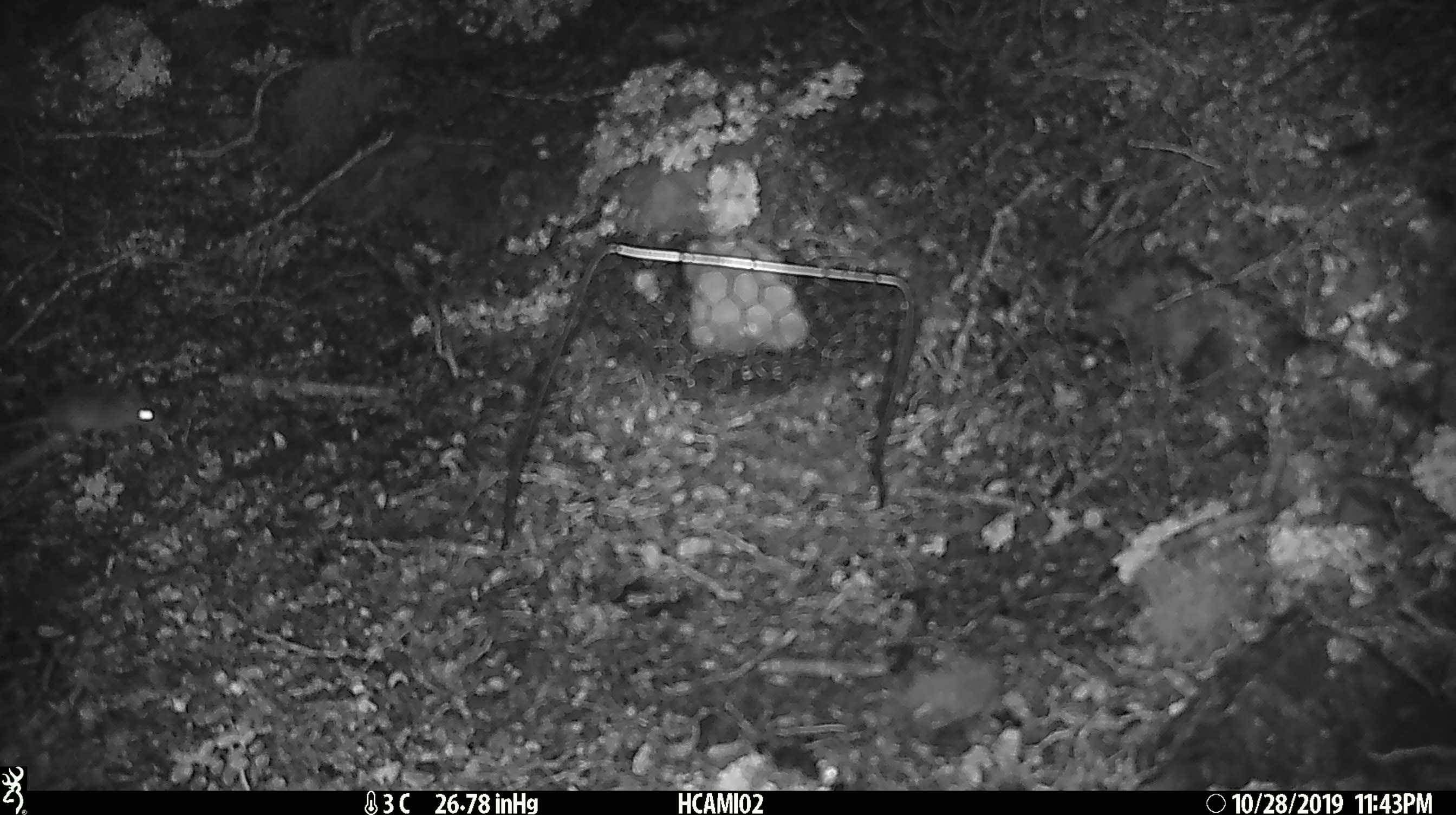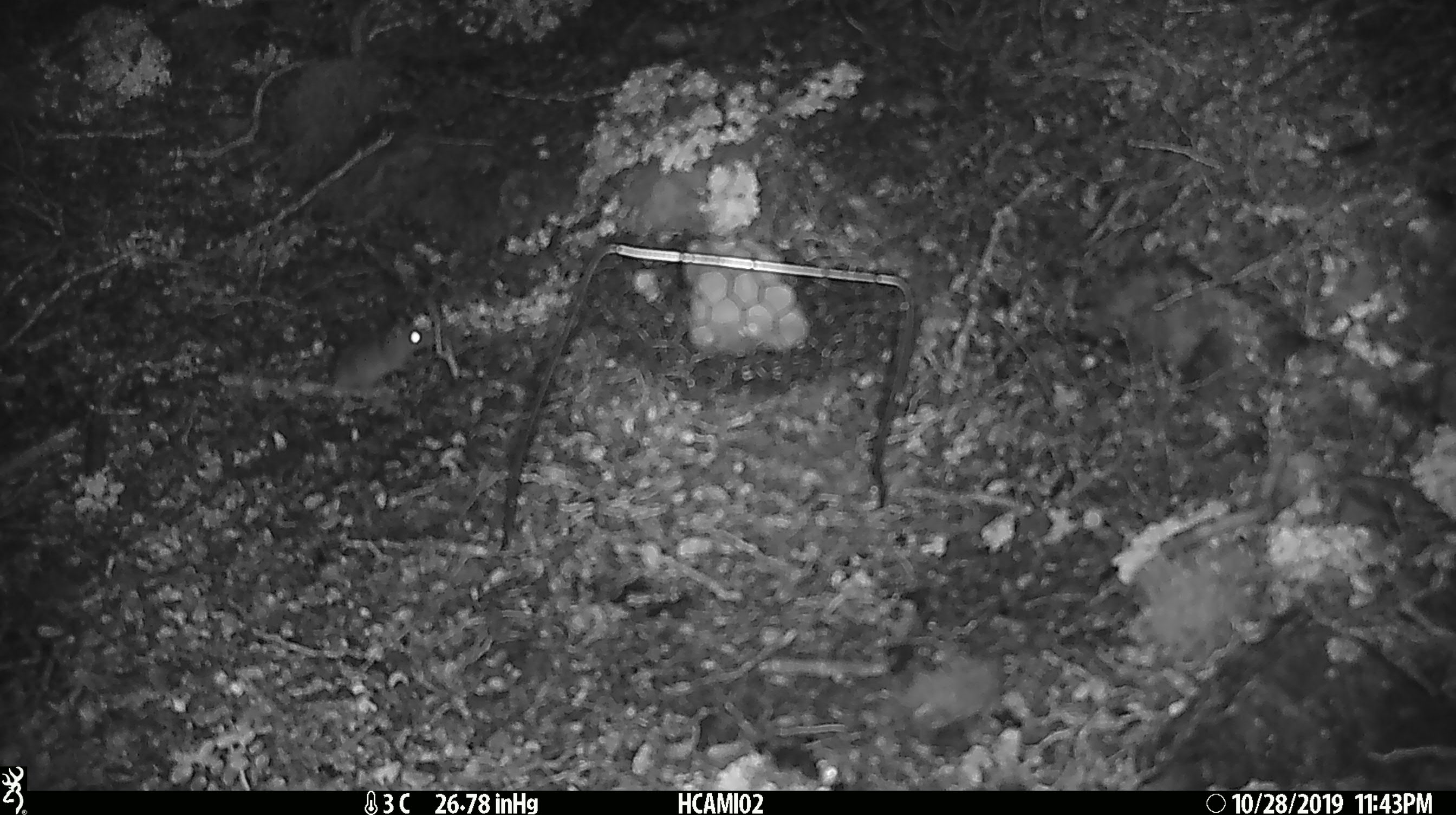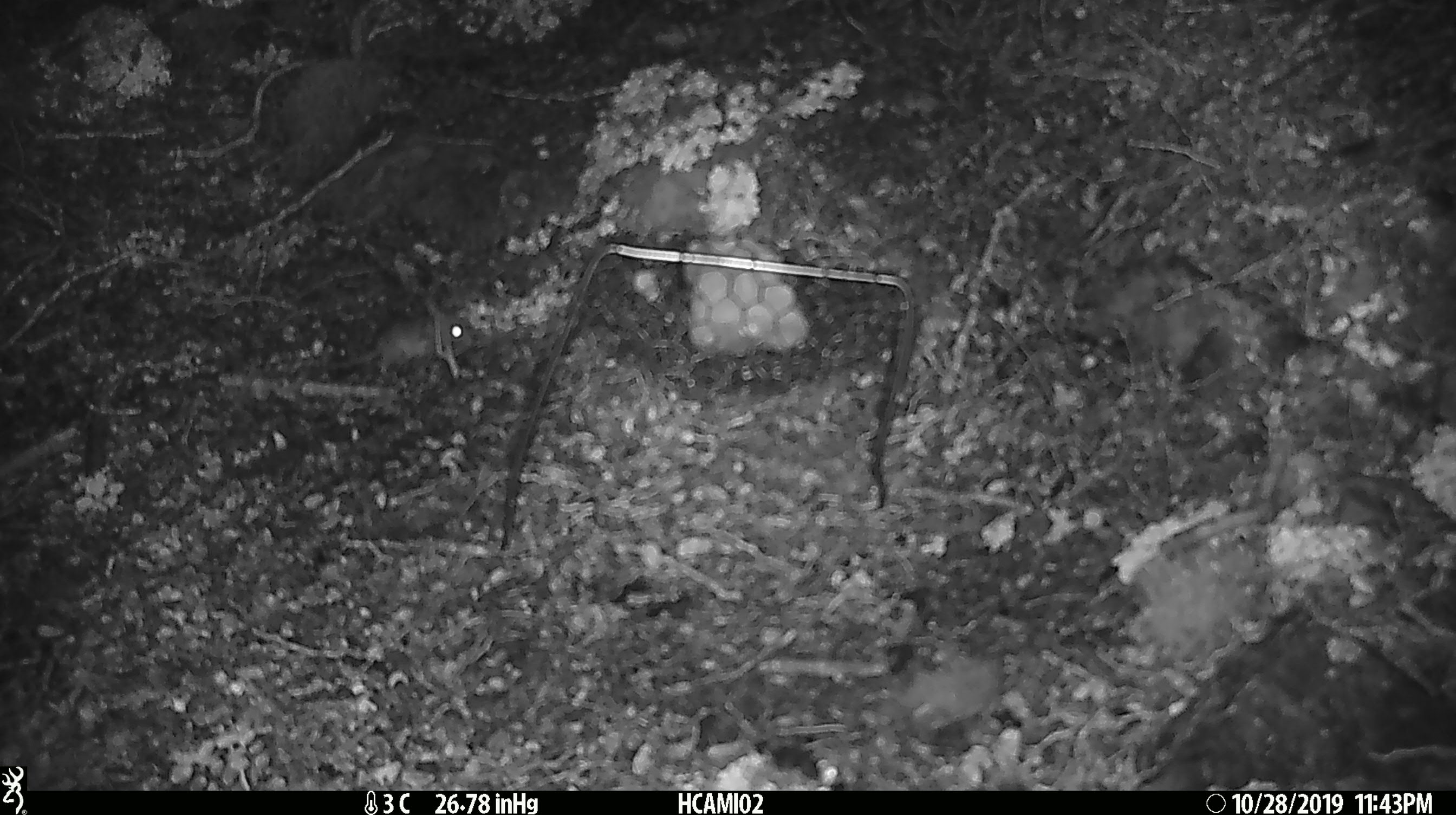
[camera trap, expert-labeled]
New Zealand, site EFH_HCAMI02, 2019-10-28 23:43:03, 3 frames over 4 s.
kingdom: Animalia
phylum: Chordata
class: Mammalia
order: Rodentia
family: Muridae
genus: Mus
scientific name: Mus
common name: mouse